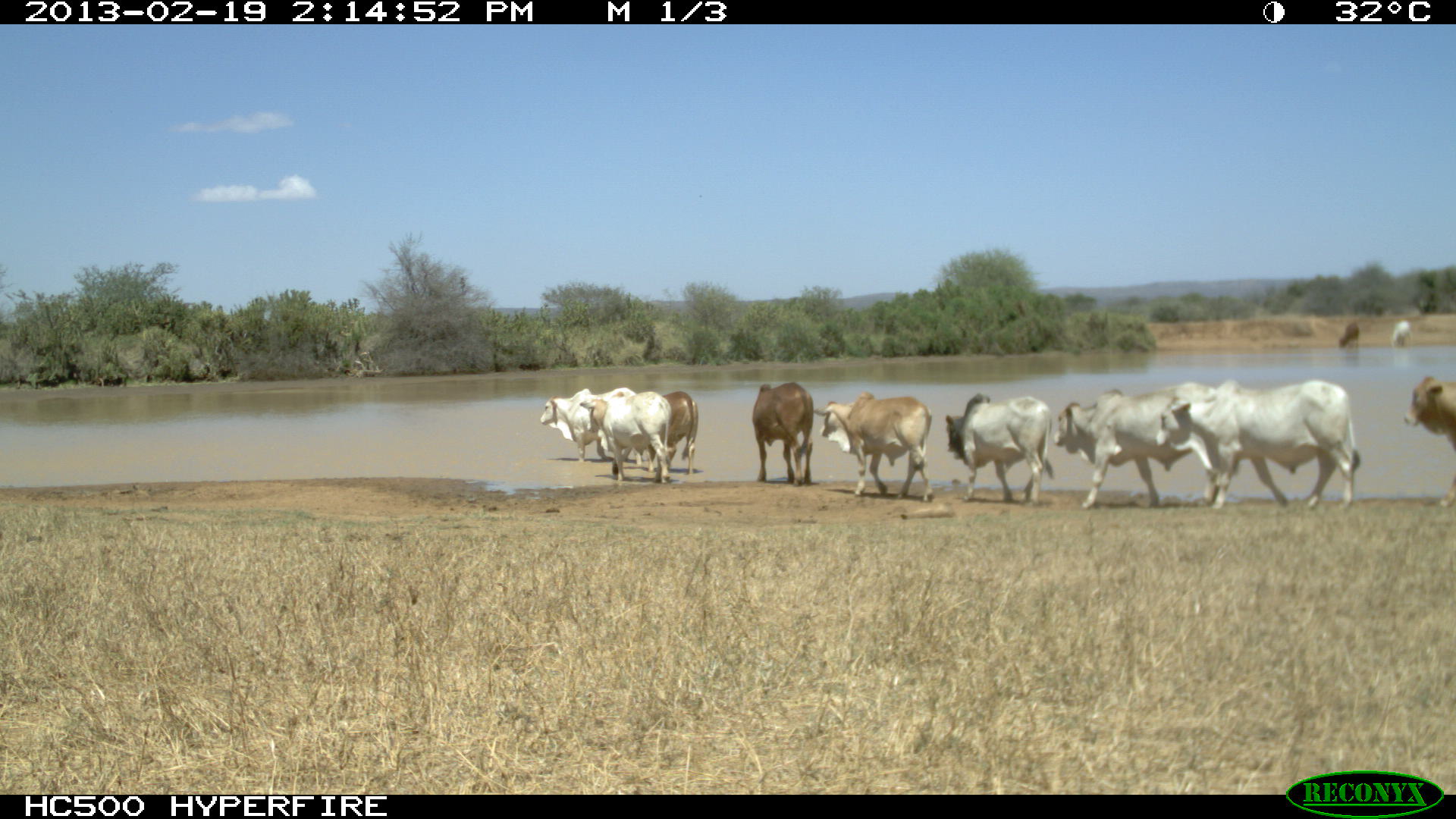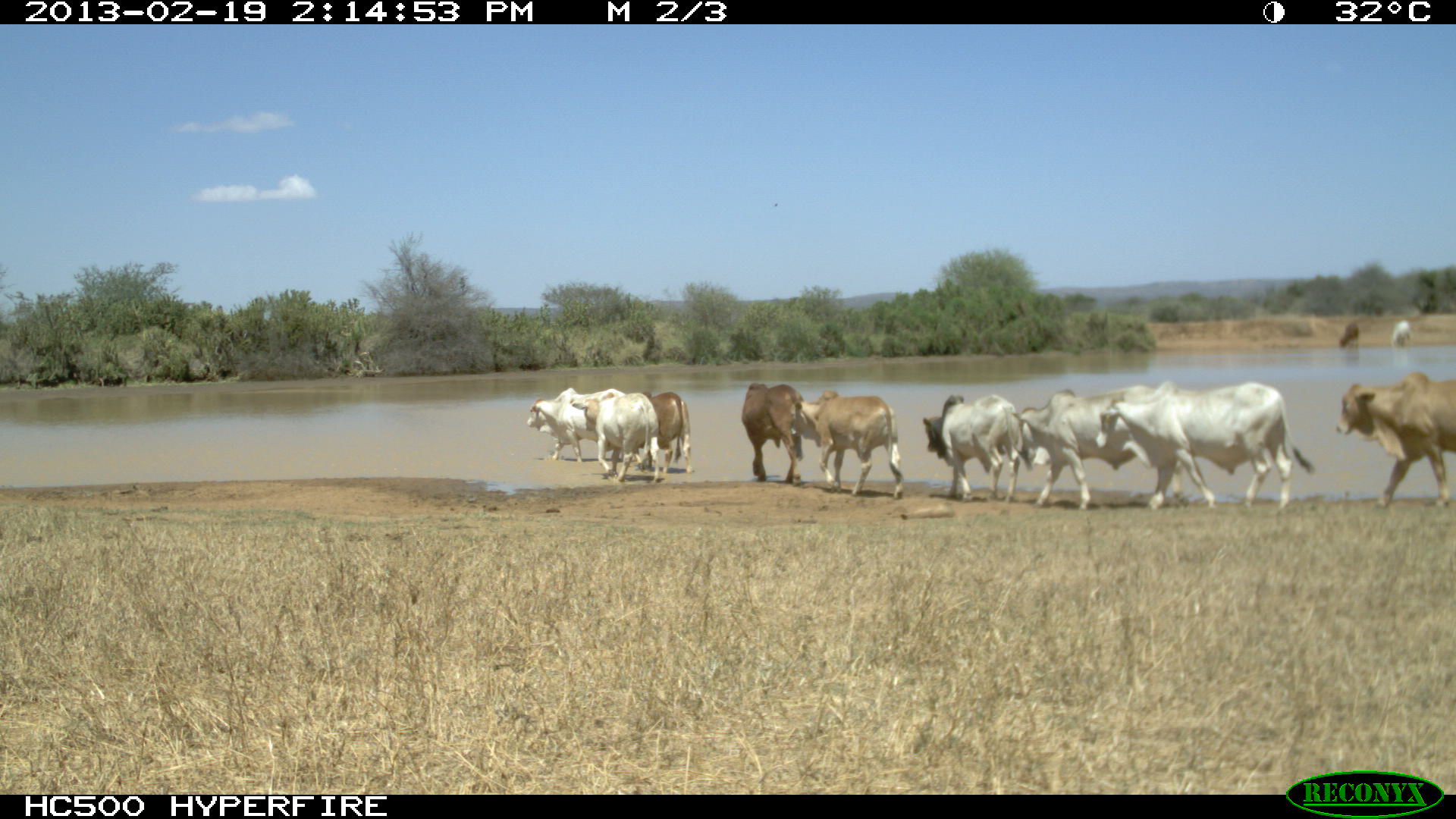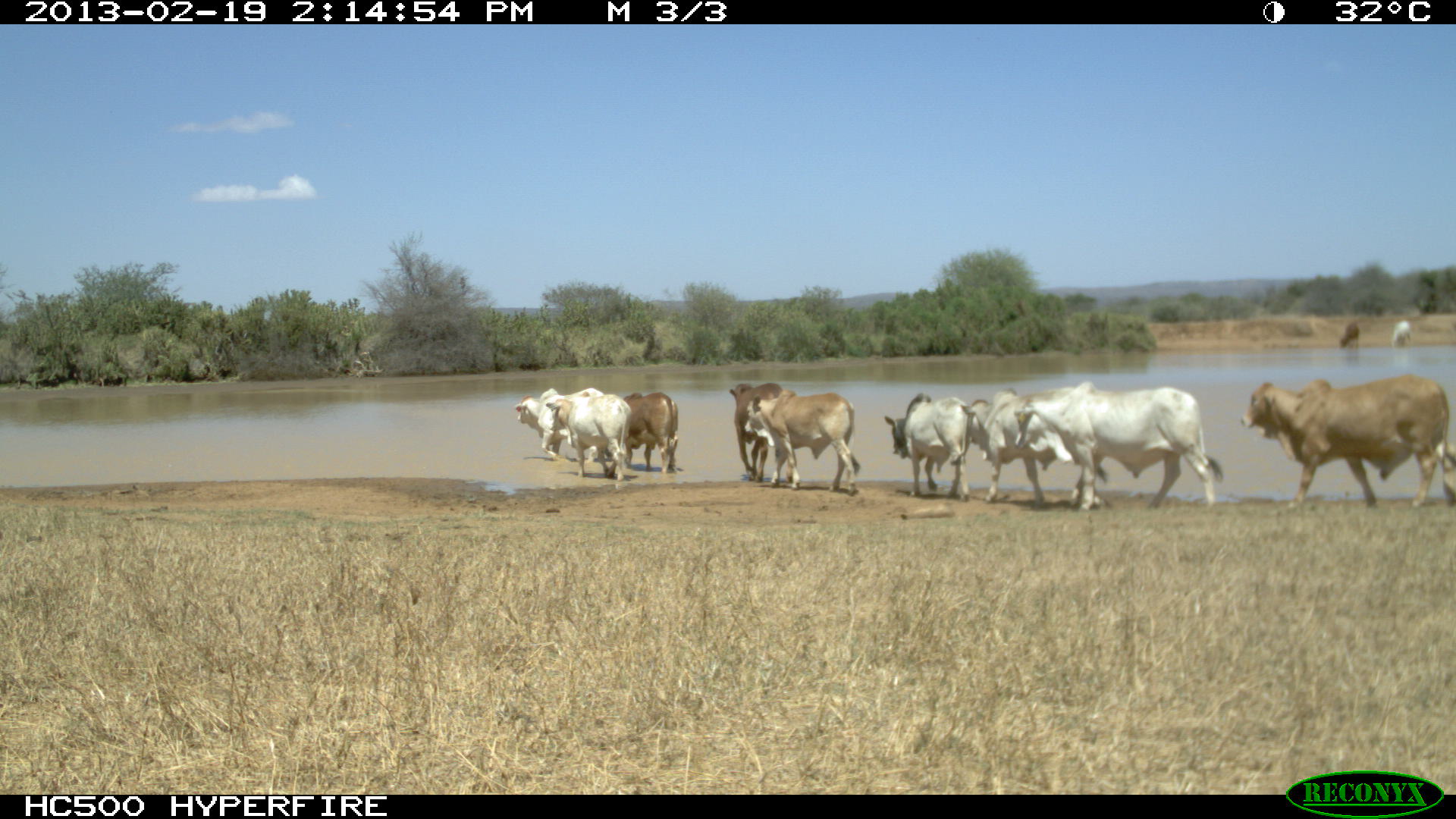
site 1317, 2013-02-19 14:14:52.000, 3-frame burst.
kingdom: Animalia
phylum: Chordata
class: Mammalia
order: Artiodactyla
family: Bovidae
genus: Bos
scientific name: Bos taurus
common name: domestic cattle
Bos taurus (domestic cattle), count 1.